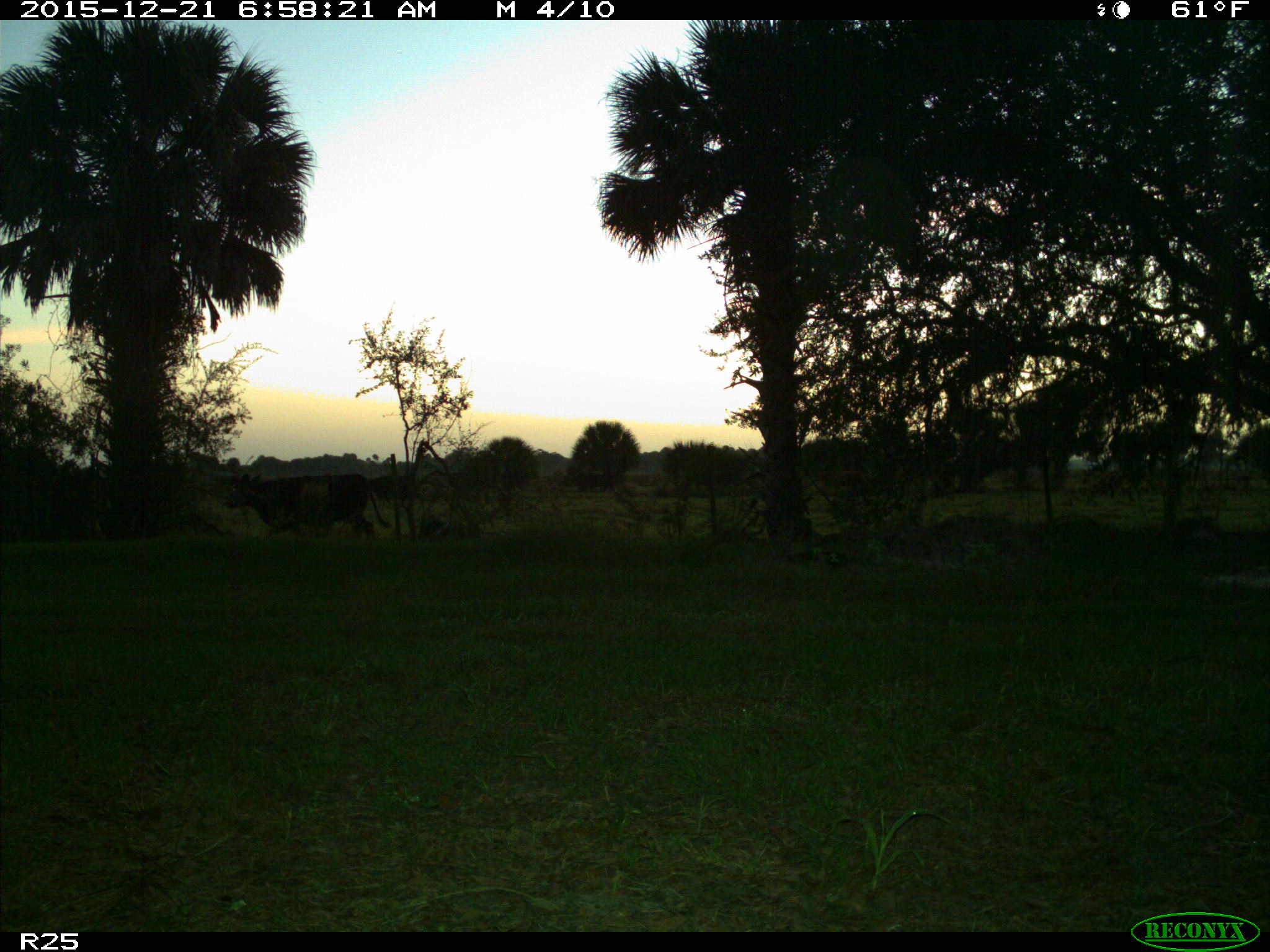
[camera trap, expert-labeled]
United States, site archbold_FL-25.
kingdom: Animalia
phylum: Chordata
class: Mammalia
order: Artiodactyla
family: Bovidae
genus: Bos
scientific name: Bos taurus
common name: domestic cow